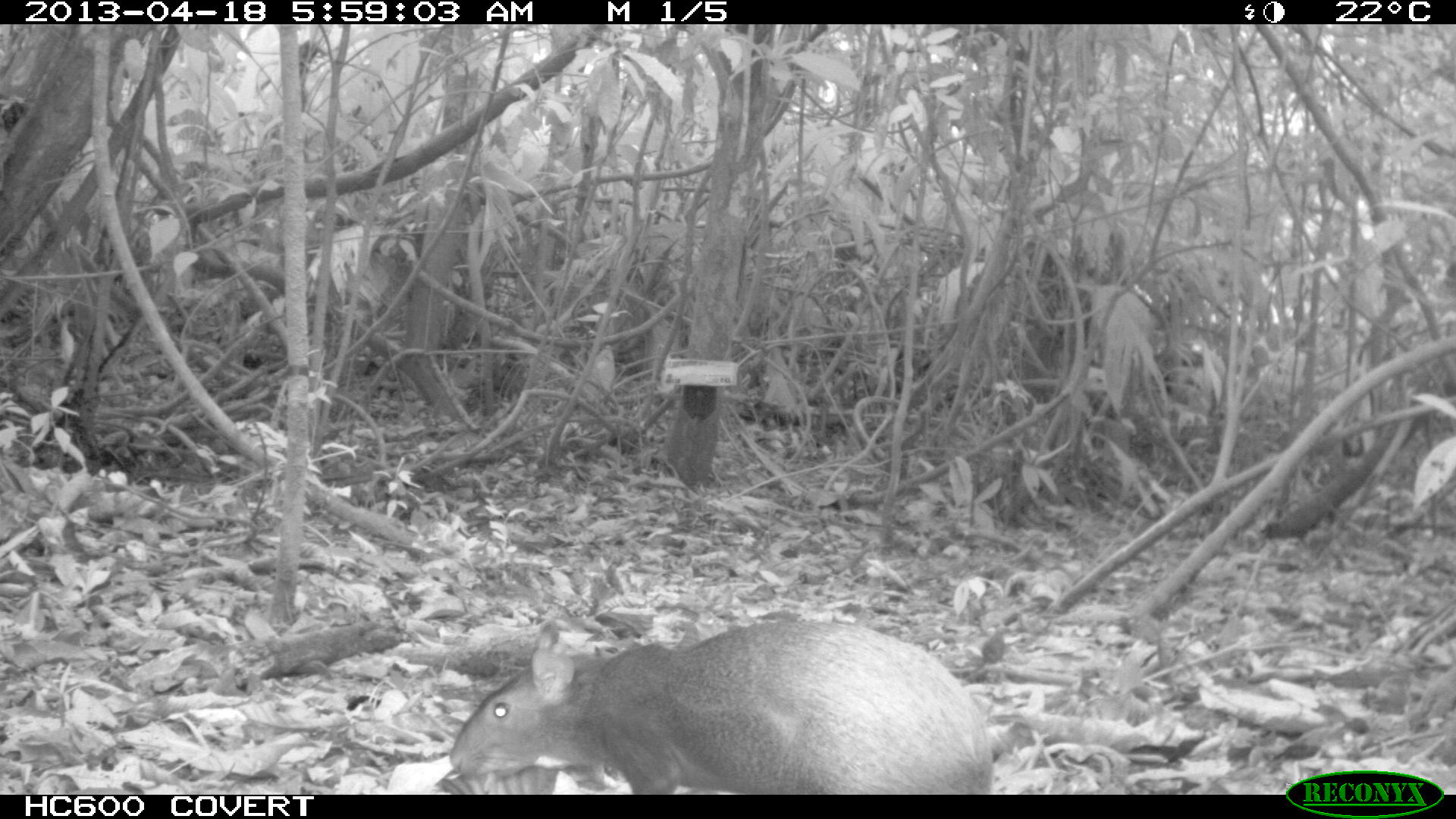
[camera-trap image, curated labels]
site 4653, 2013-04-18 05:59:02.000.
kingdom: Animalia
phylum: Chordata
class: Mammalia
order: Rodentia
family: Dasyproctidae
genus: Dasyprocta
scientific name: Dasyprocta leporina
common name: red-rumped agouti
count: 1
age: adult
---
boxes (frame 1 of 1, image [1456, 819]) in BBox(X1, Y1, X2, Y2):
dasyprocta leporina: BBox(449, 618, 1008, 792)